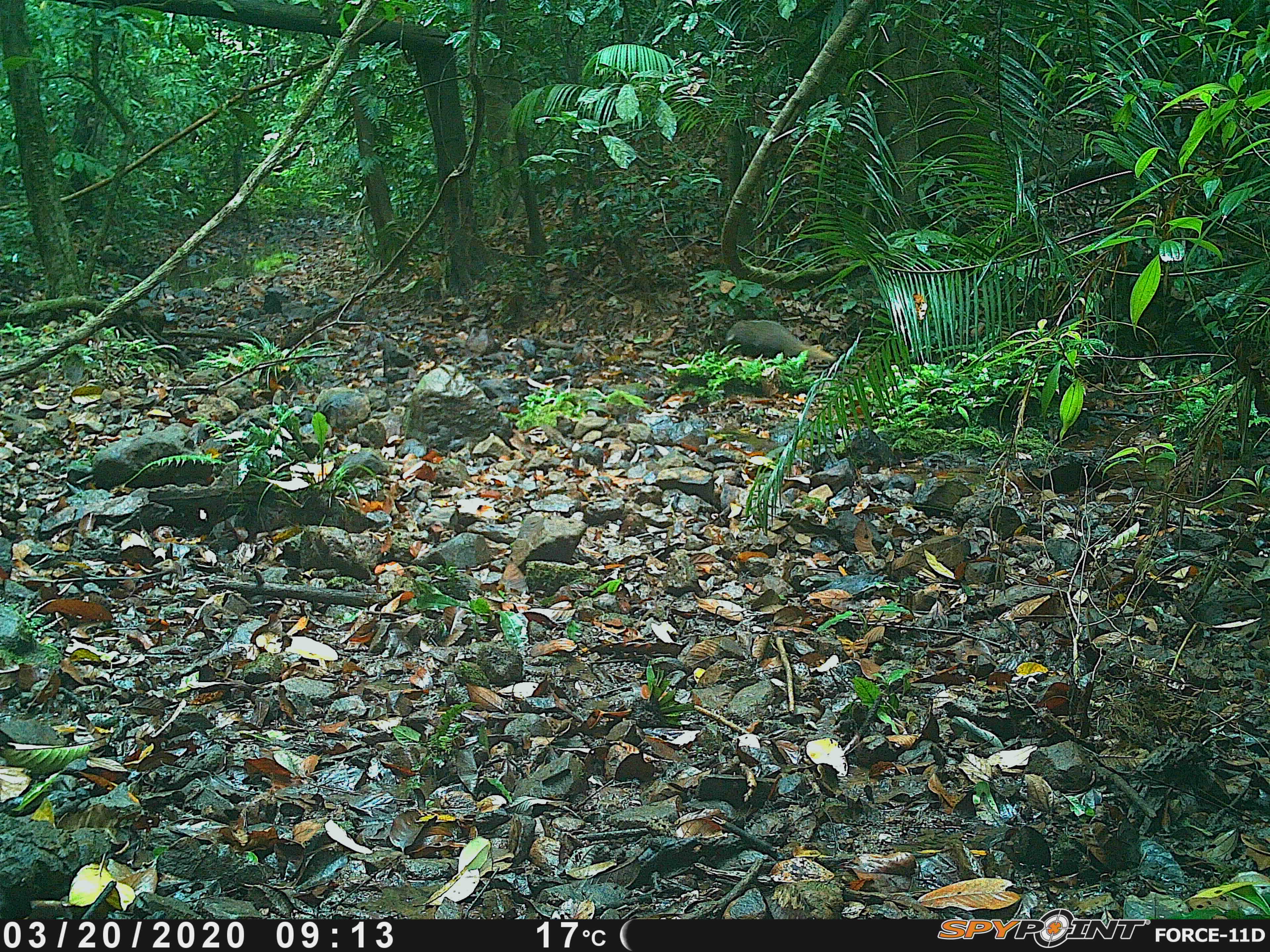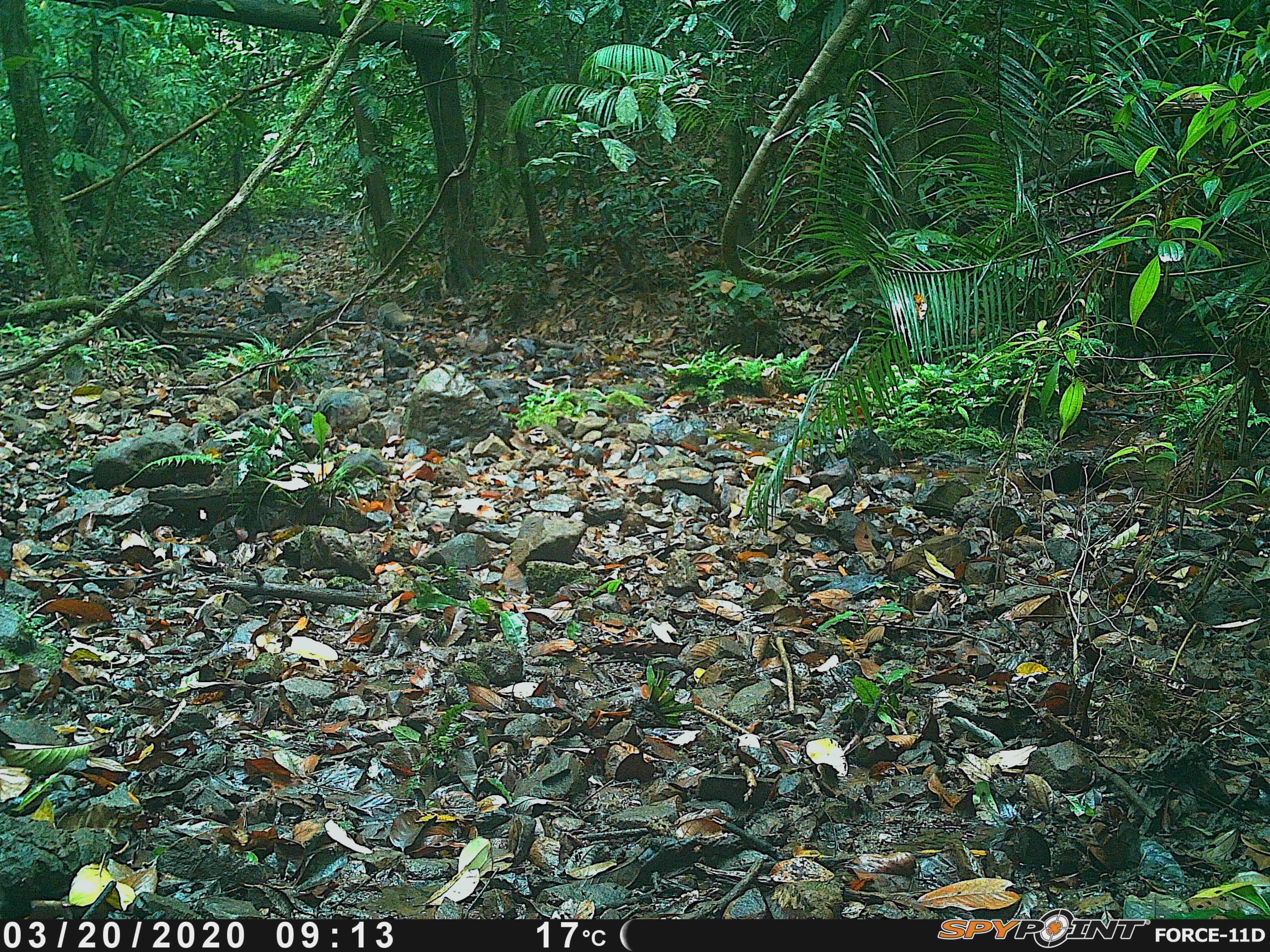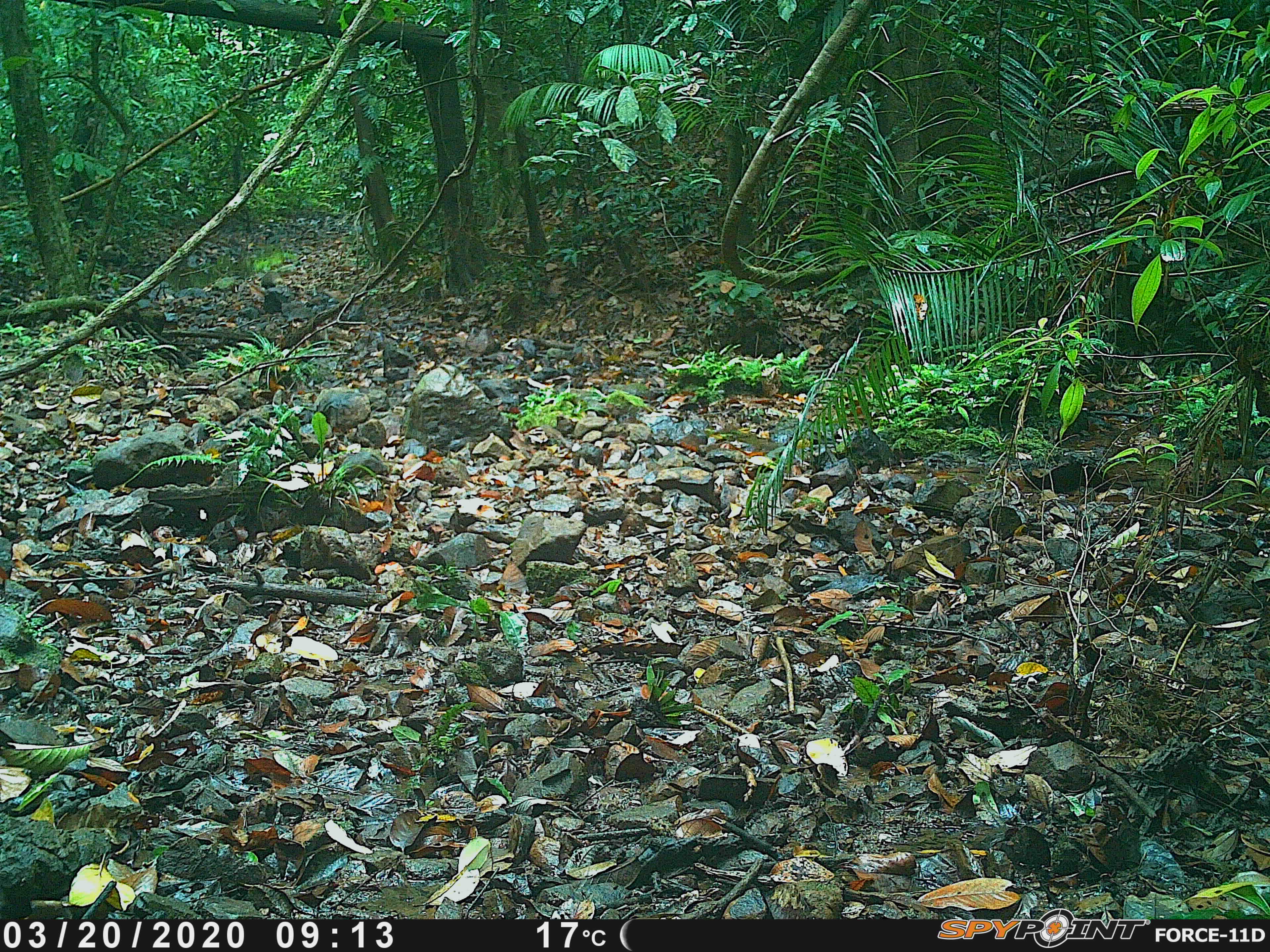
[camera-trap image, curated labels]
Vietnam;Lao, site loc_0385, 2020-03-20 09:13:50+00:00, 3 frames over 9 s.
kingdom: Animalia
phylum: Chordata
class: Mammalia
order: Carnivora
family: Herpestidae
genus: Urva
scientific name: Urva urva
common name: crab-eating mongoose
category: crab eating mongoose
Crab eating mongoose (crab-eating mongoose) (Urva urva). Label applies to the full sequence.